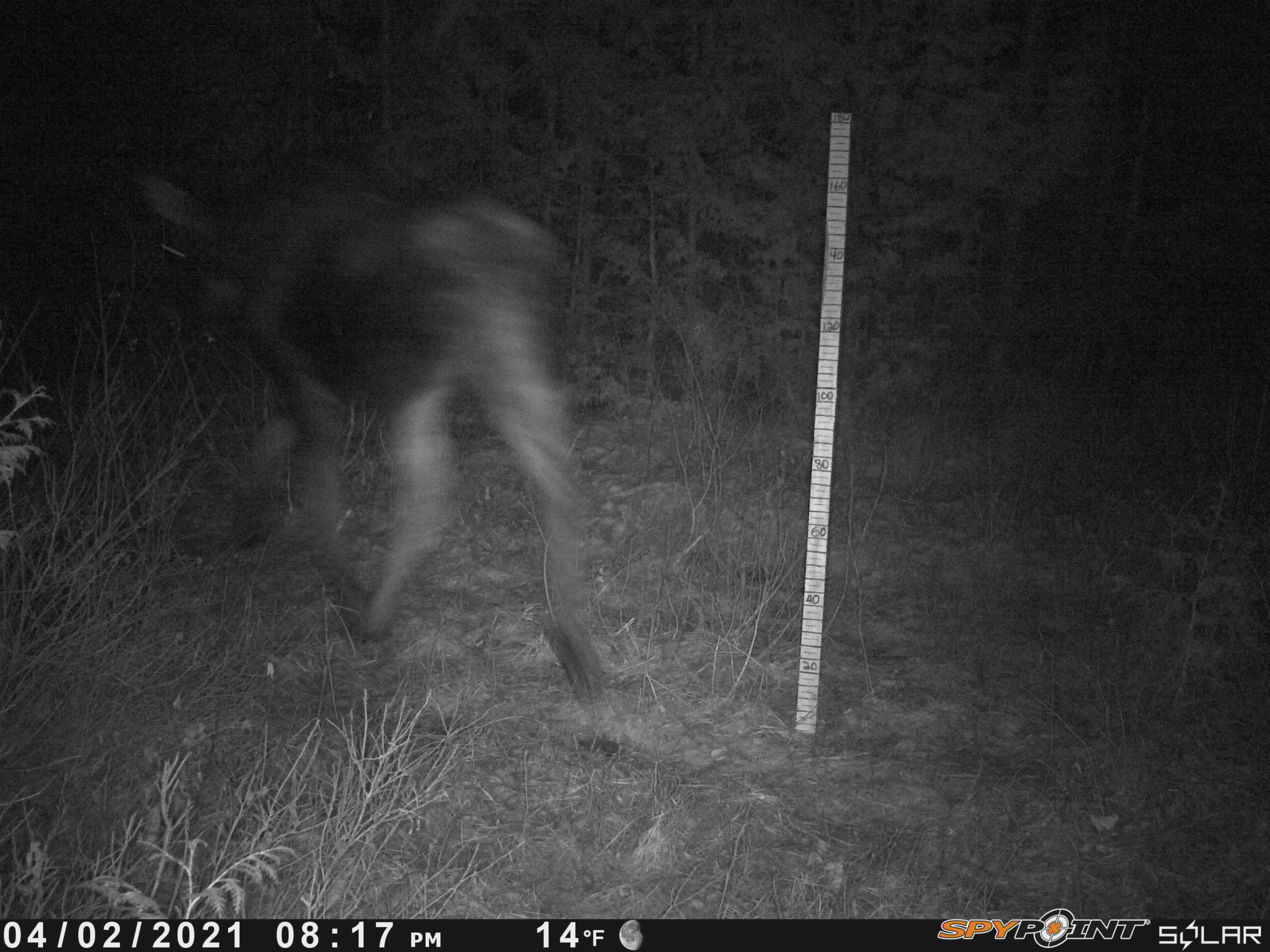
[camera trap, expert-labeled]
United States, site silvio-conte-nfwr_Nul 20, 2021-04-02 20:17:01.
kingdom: Animalia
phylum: Chordata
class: Mammalia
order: Artiodactyla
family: Cervidae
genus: Alces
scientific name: Alces alces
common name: moose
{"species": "moose (Alces alces)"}